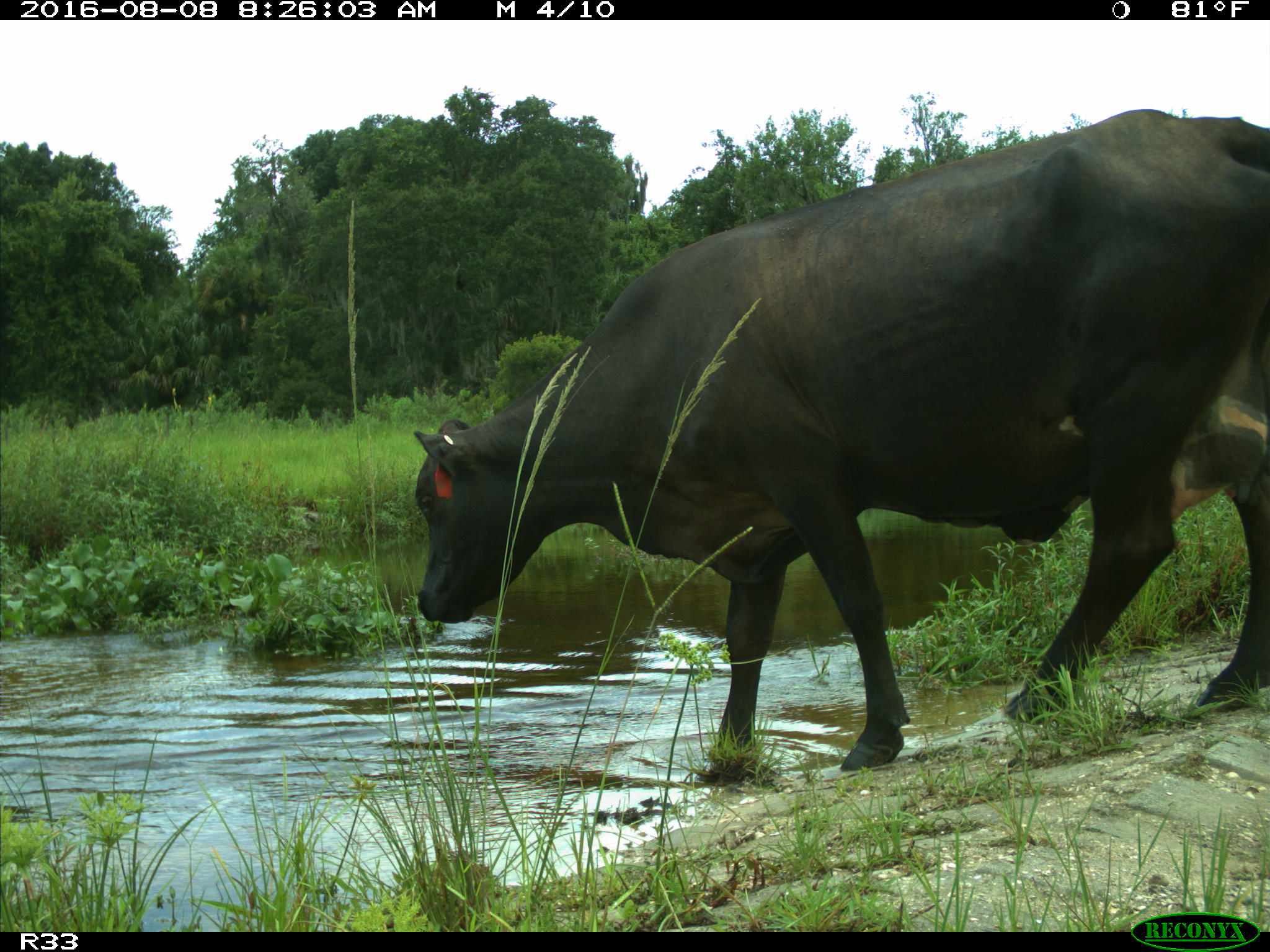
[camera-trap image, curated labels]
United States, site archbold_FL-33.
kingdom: Animalia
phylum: Chordata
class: Mammalia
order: Artiodactyla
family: Bovidae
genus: Bos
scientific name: Bos taurus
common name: domestic cow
Bos taurus (domestic cow).